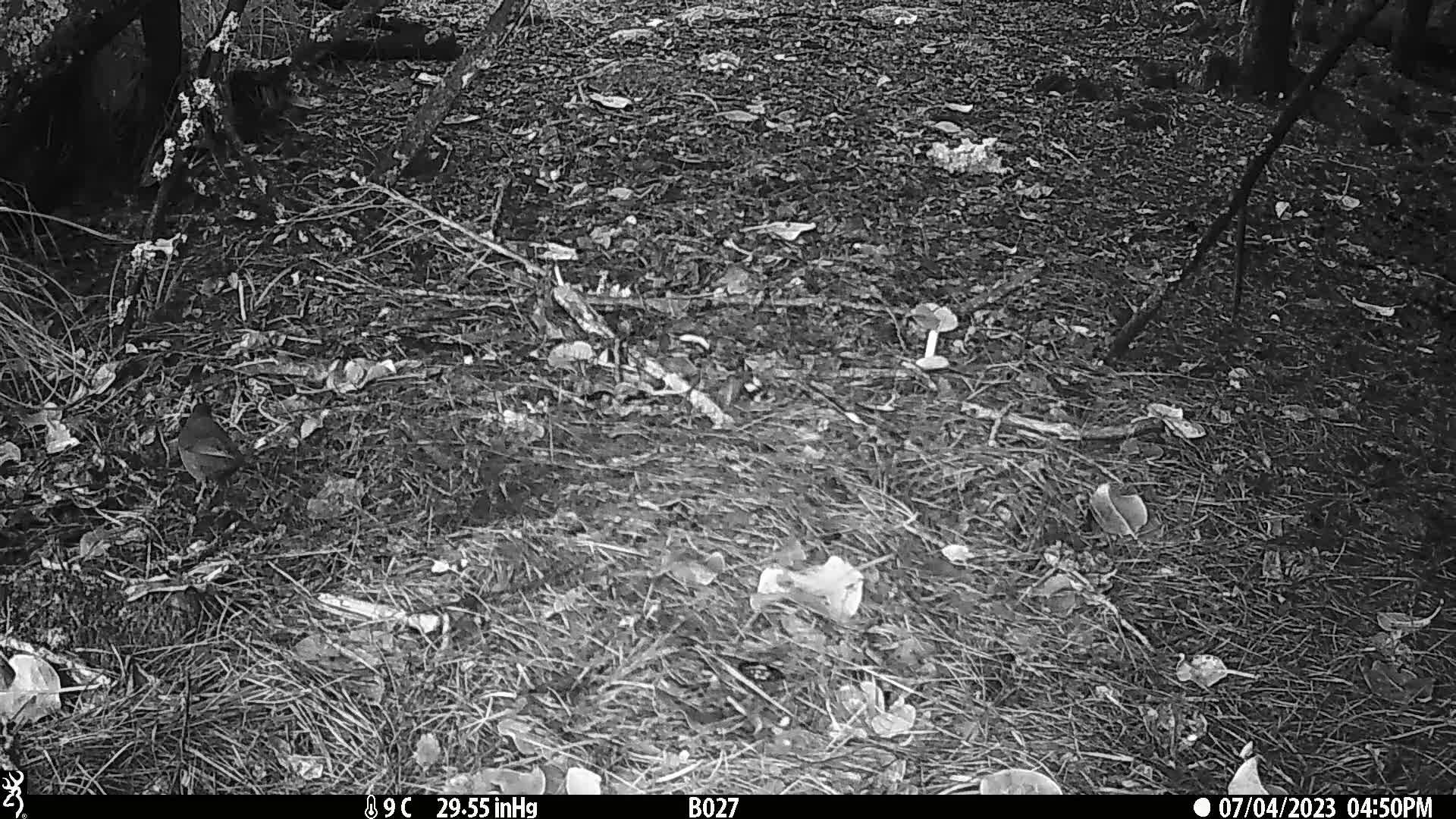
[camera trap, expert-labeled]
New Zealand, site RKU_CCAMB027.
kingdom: Animalia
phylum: Chordata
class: Aves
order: Passeriformes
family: Turdidae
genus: Turdus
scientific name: Turdus merula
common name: eurasian blackbird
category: blackbird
Blackbird (eurasian blackbird) (Turdus merula).